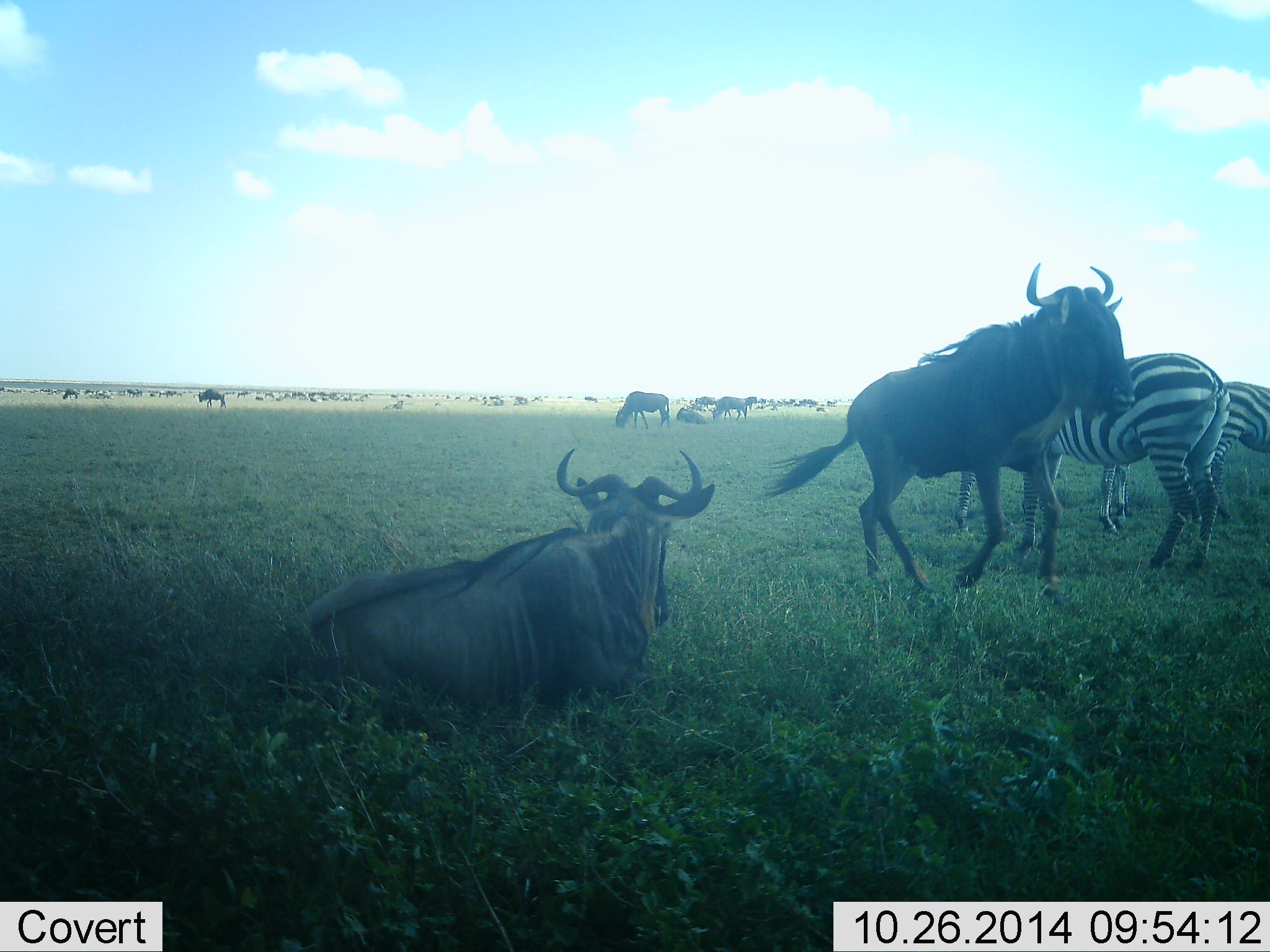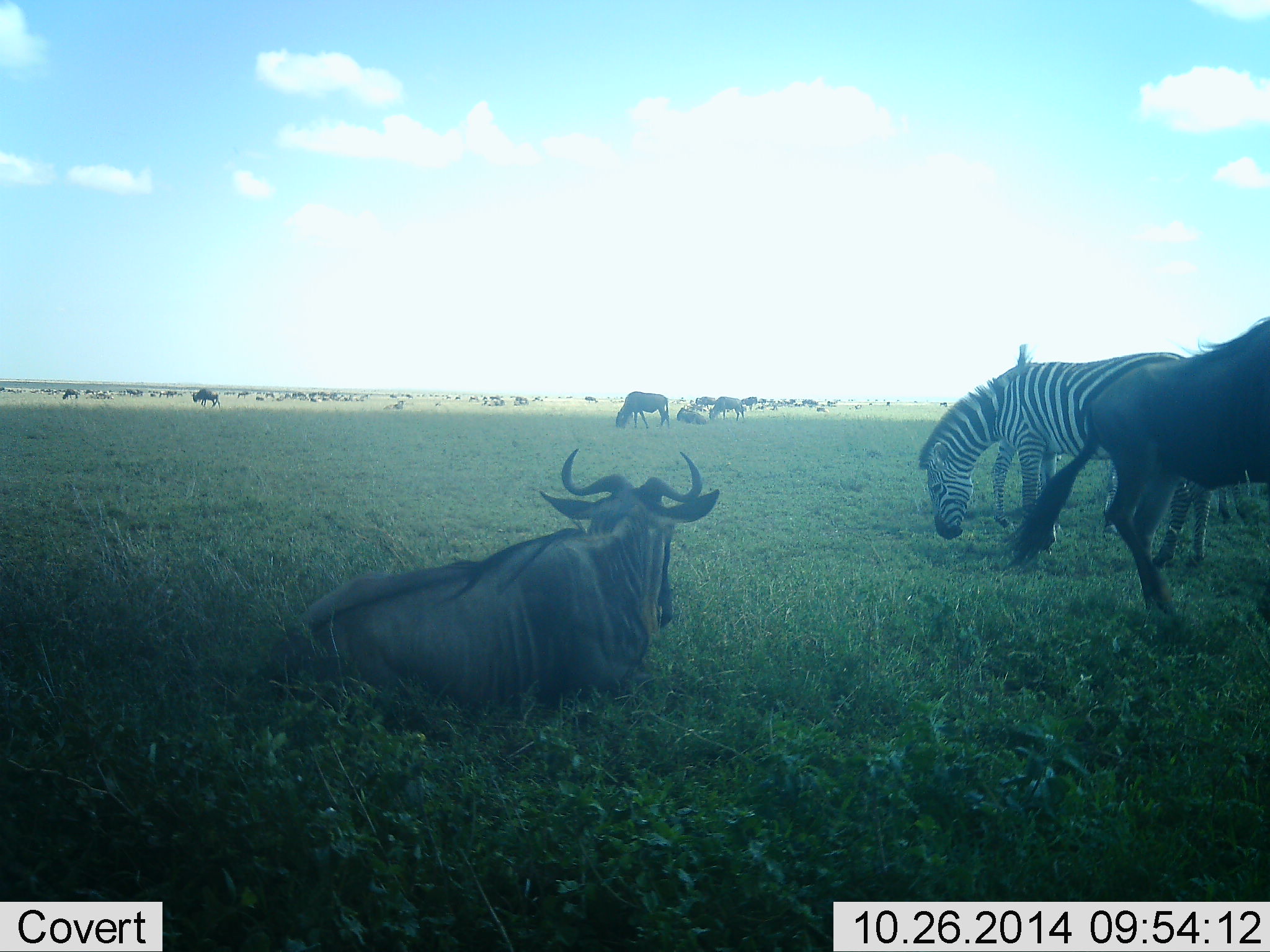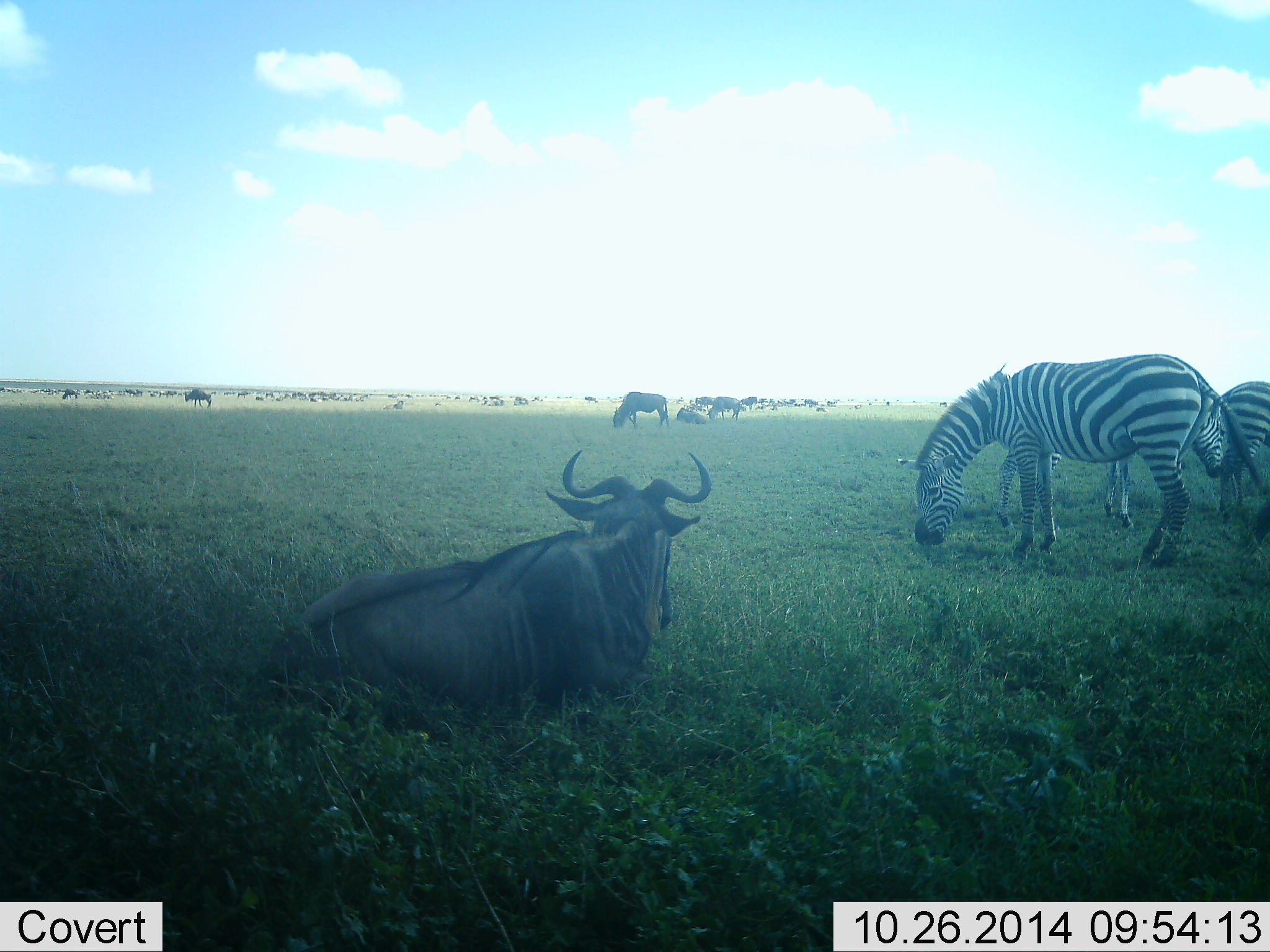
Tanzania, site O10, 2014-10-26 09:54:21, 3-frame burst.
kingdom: Animalia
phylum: Chordata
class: Mammalia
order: Artiodactyla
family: Bovidae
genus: Connochaetes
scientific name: Connochaetes taurinus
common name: blue wildebeest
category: wildebeest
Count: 11-50.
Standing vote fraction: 45%.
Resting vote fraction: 100%.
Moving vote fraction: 55%.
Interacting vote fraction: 18%.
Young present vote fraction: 9%.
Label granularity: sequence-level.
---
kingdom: Animalia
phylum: Chordata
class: Mammalia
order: Perissodactyla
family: Equidae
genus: Equus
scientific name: Equus quagga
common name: plains zebra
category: zebra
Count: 2.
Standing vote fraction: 18%.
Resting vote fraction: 0%.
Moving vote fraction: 0%.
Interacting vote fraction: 0%.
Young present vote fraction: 9%.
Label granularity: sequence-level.